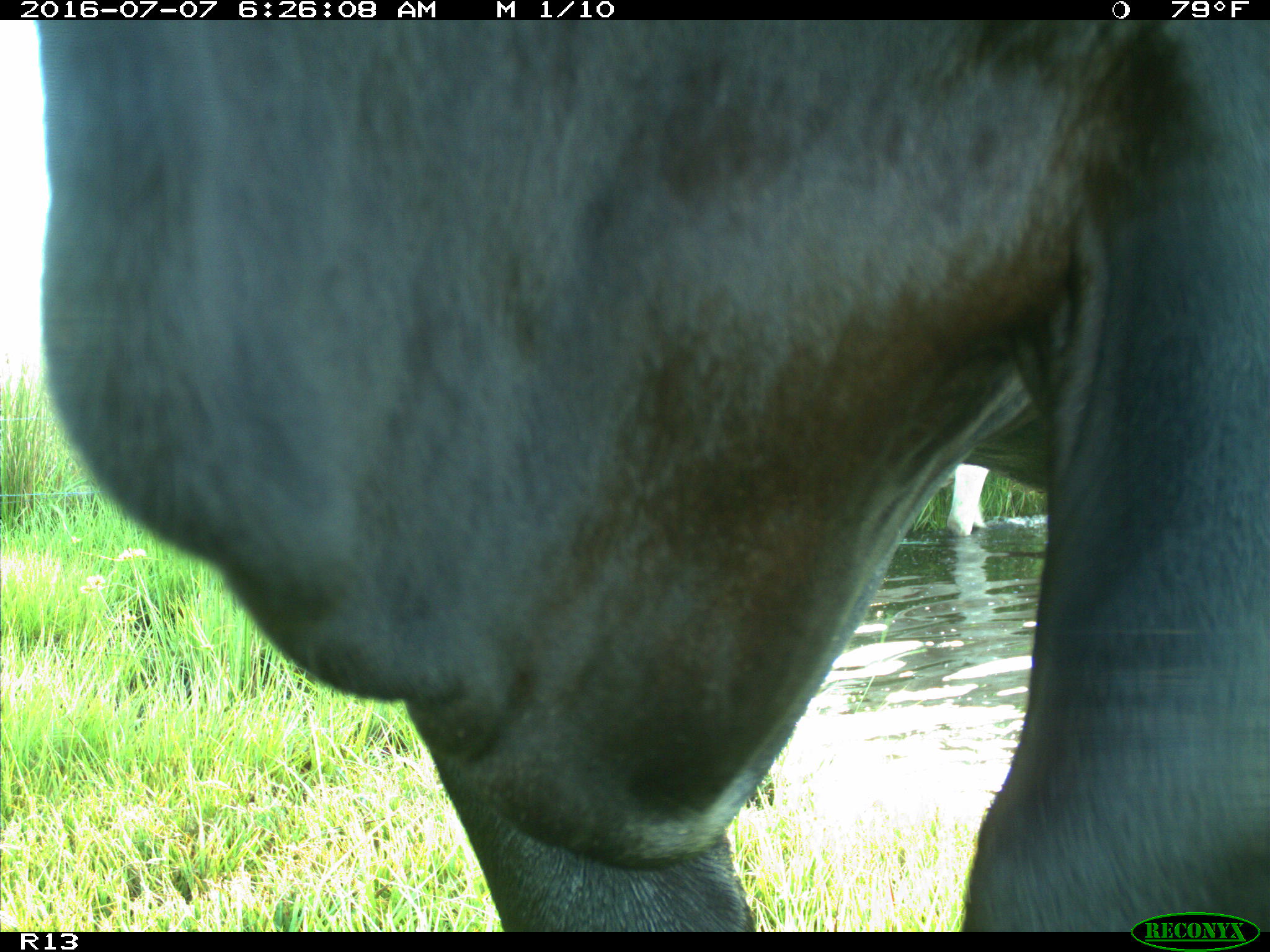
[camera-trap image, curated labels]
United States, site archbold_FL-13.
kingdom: Animalia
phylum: Chordata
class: Mammalia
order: Artiodactyla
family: Bovidae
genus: Bos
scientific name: Bos taurus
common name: domestic cow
Bos taurus (domestic cow).